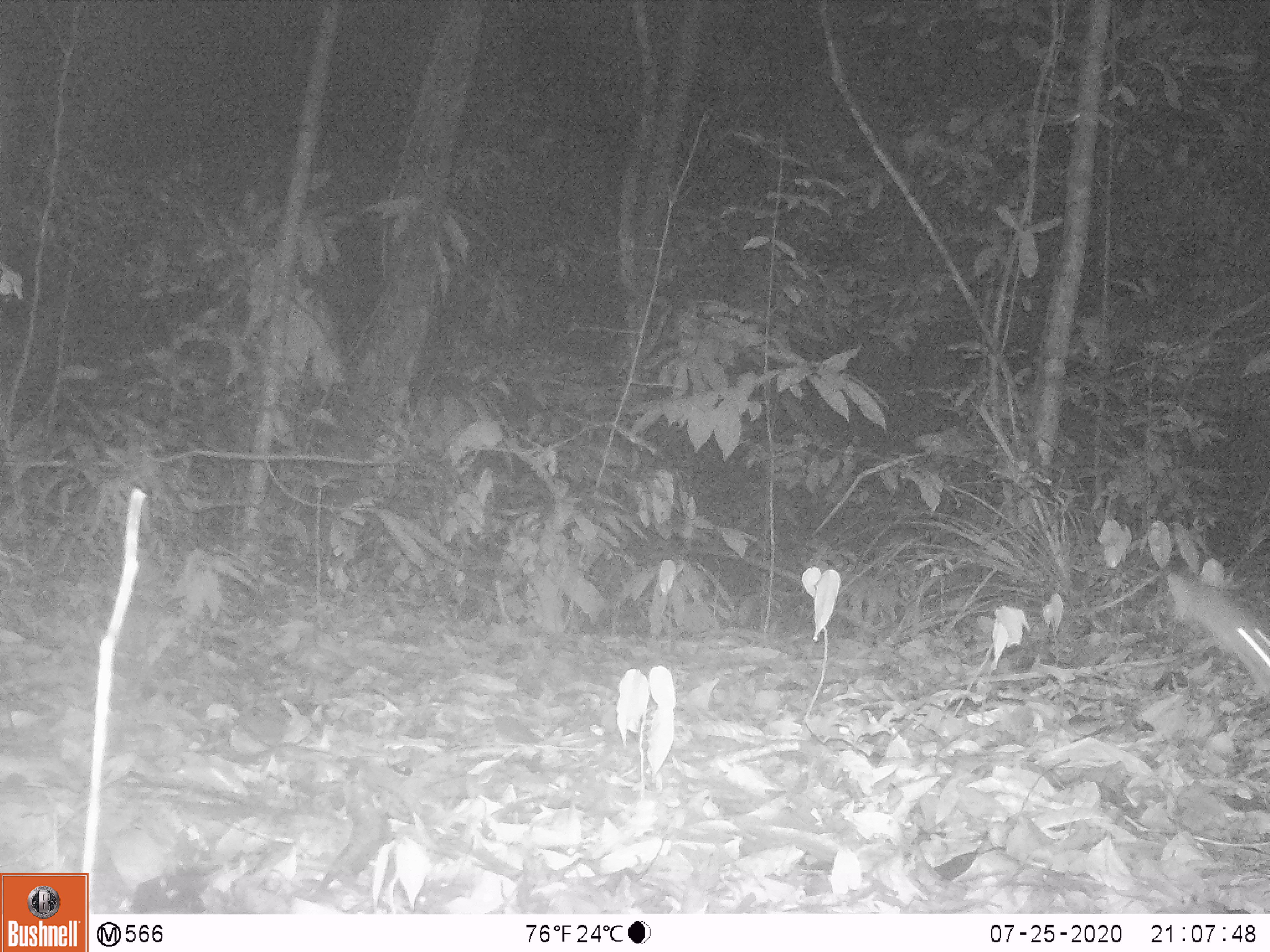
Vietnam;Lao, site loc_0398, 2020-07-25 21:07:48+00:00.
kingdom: Animalia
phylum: Chordata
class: Mammalia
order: Rodentia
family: Muridae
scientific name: Muridae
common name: old-world mice and rats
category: unidentified murid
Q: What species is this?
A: Unidentified murid (old-world mice and rats) (Muridae).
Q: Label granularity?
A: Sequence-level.